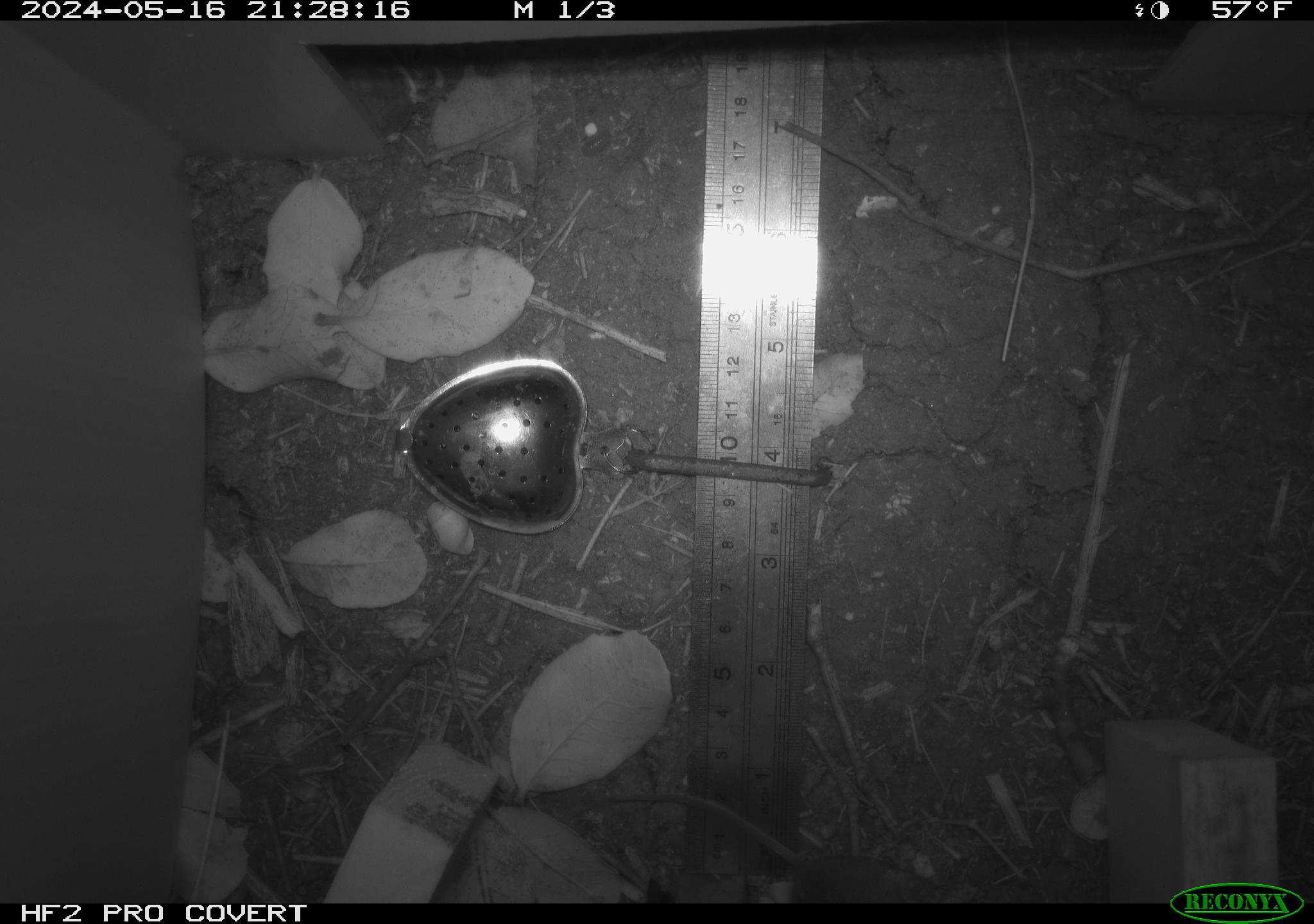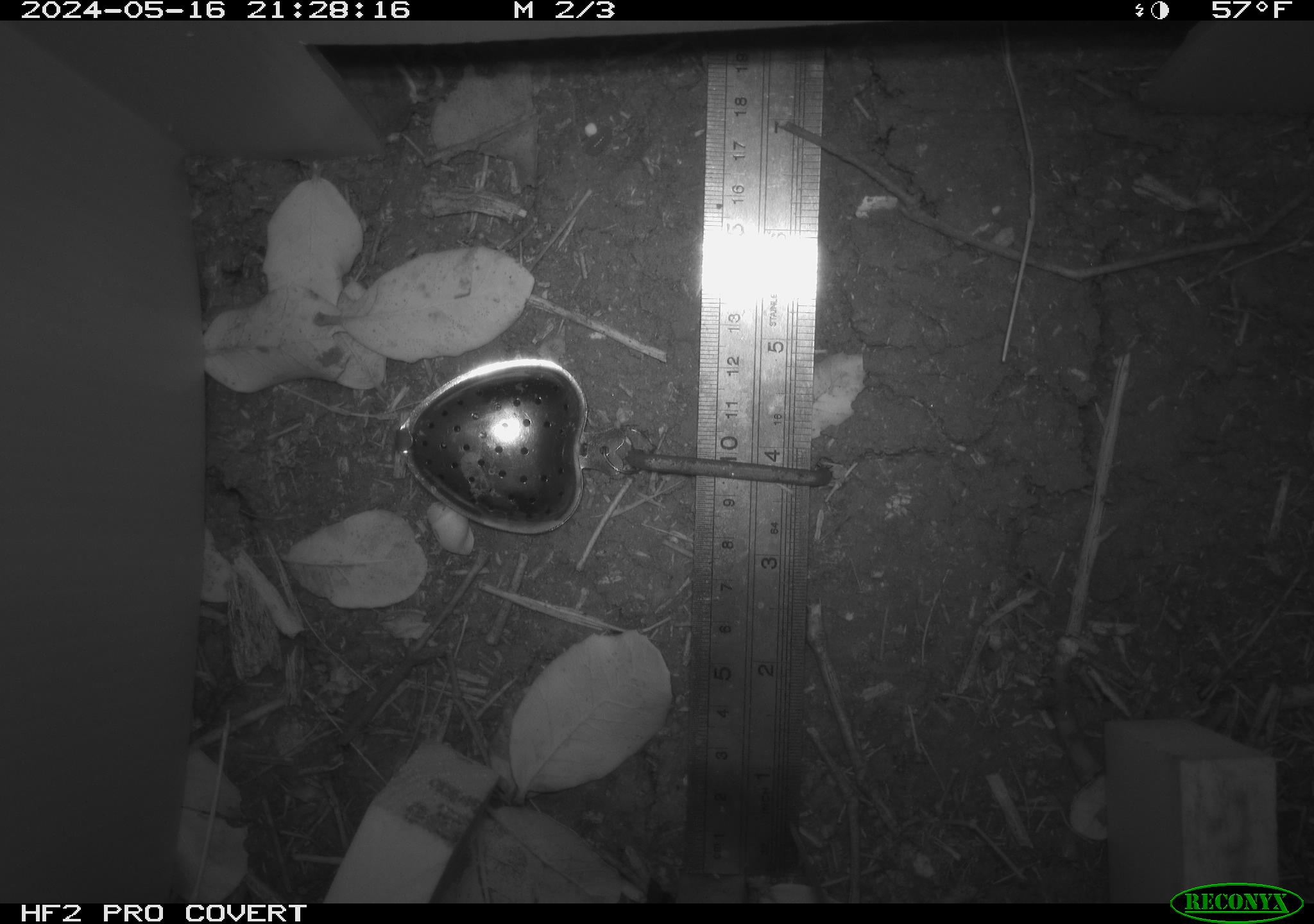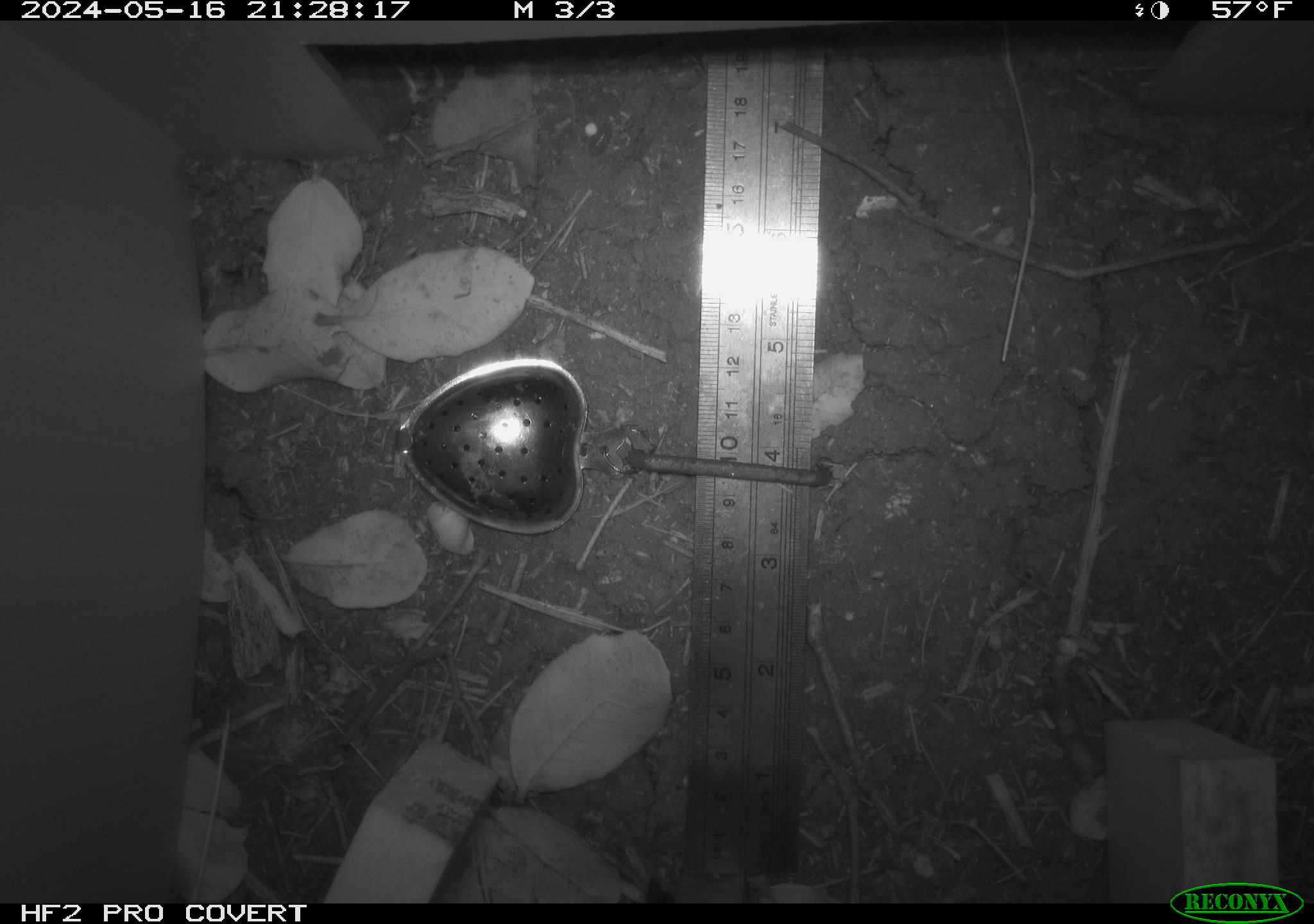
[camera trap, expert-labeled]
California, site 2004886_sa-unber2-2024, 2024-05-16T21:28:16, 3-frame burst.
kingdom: Animalia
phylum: Chordata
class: Mammalia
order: Rodentia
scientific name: Rodentia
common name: mouse species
Mouse species (Rodentia).